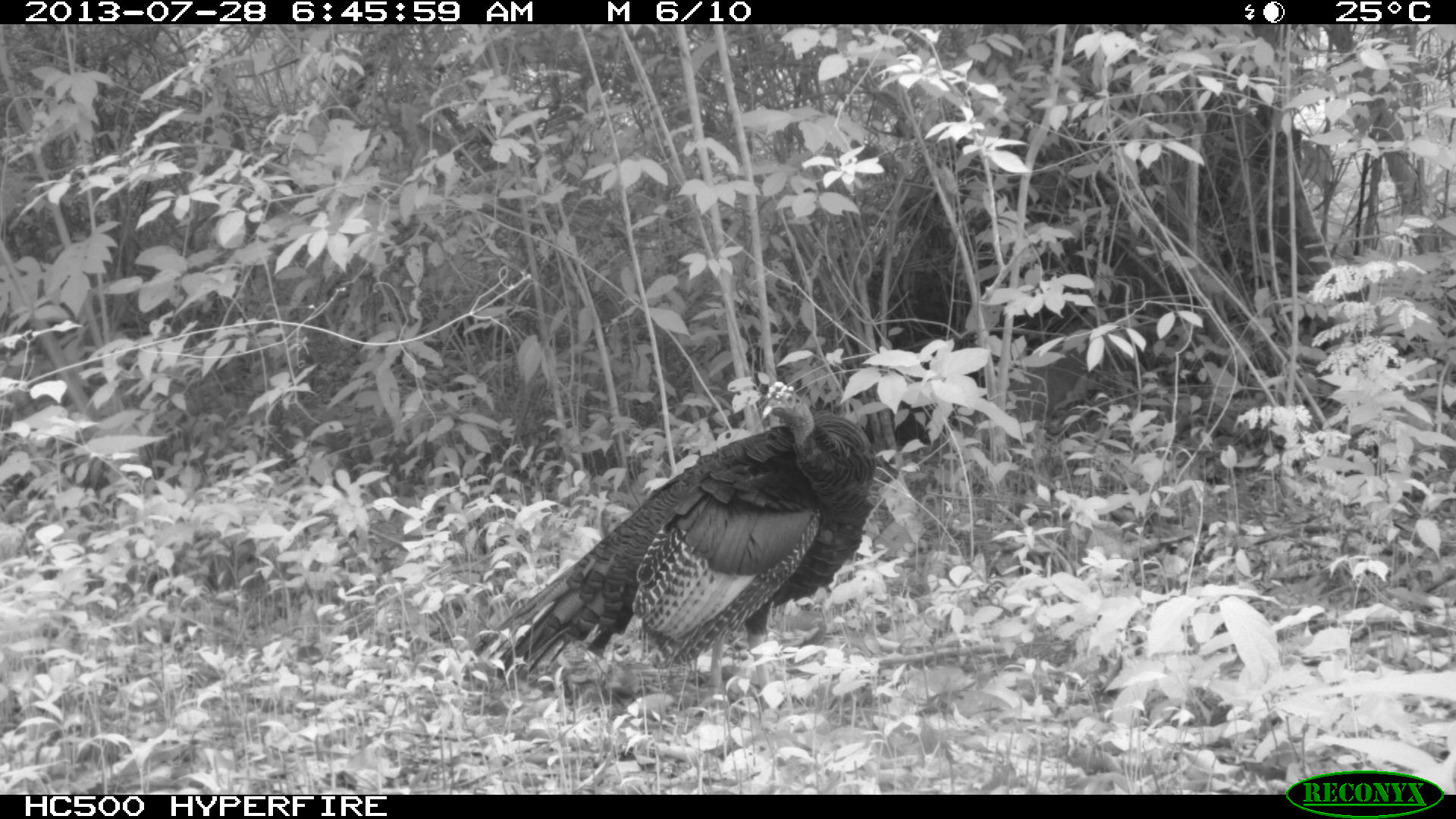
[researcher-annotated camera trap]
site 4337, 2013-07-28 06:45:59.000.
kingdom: Animalia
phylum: Chordata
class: Aves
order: Galliformes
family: Phasianidae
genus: Meleagris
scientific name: Meleagris ocellata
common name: ocellated turkey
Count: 1.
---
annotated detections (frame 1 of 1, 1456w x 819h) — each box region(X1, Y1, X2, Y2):
meleagris ocellata: region(468, 382, 874, 704)